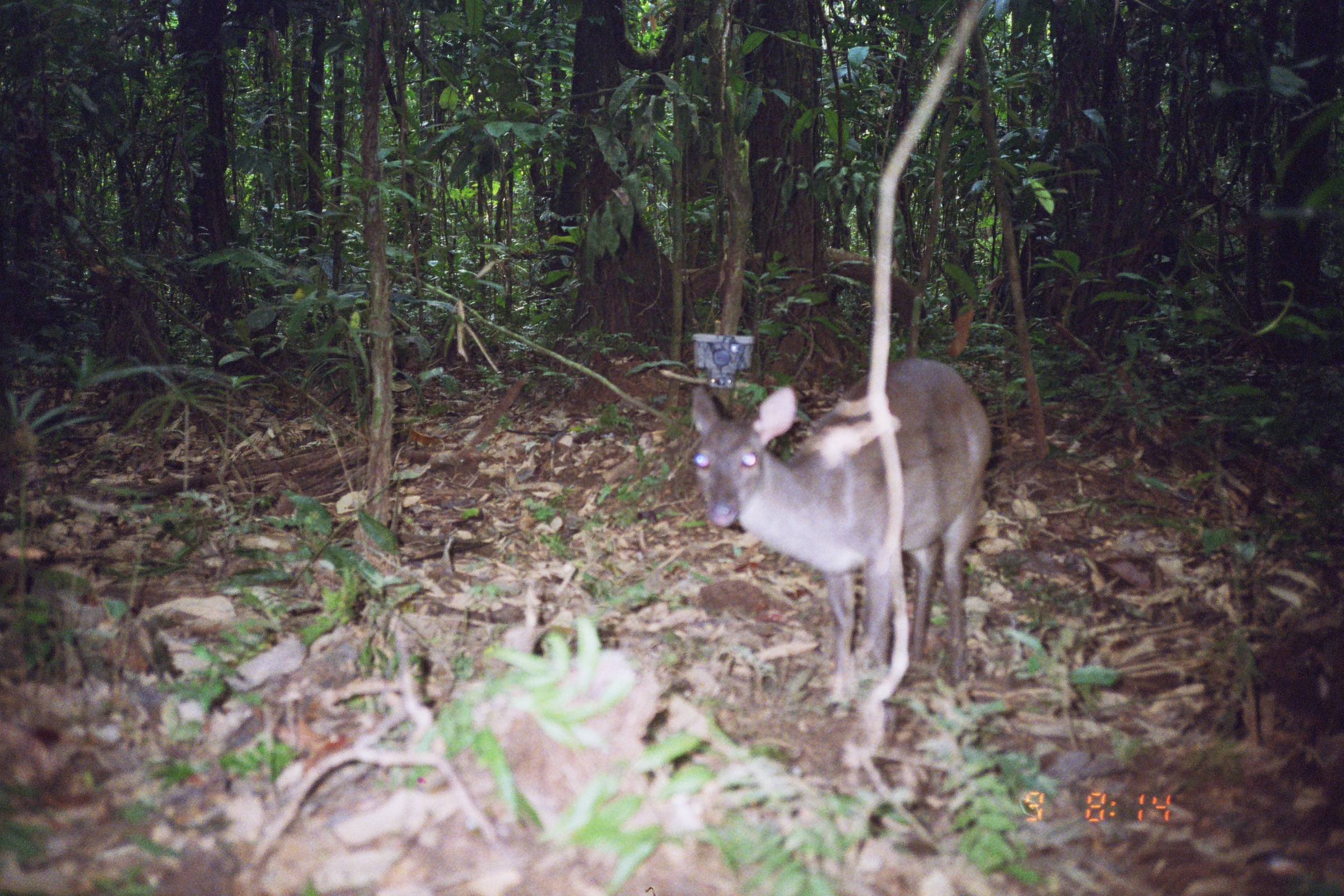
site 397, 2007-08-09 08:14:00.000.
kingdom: Animalia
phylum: Chordata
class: Mammalia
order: Artiodactyla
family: Cervidae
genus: Mazama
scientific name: Mazama gouazoubira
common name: gray brocket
Mazama gouazoubira (gray brocket).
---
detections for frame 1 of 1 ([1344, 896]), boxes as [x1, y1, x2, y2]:
mazama gouazoubira: [687, 356, 993, 683]